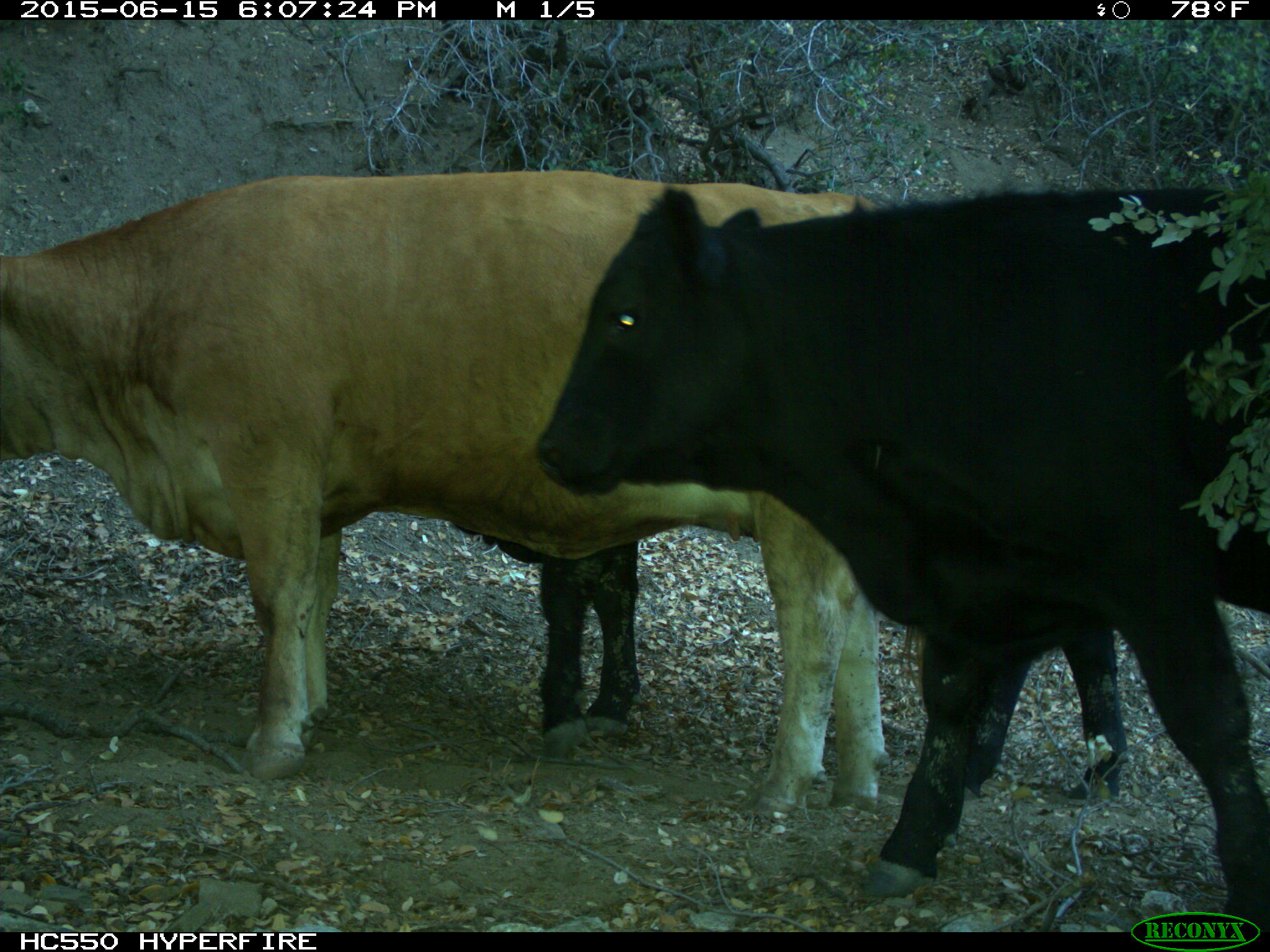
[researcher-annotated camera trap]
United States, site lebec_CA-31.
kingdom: Animalia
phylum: Chordata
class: Mammalia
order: Artiodactyla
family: Bovidae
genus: Bos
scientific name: Bos taurus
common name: domestic cow